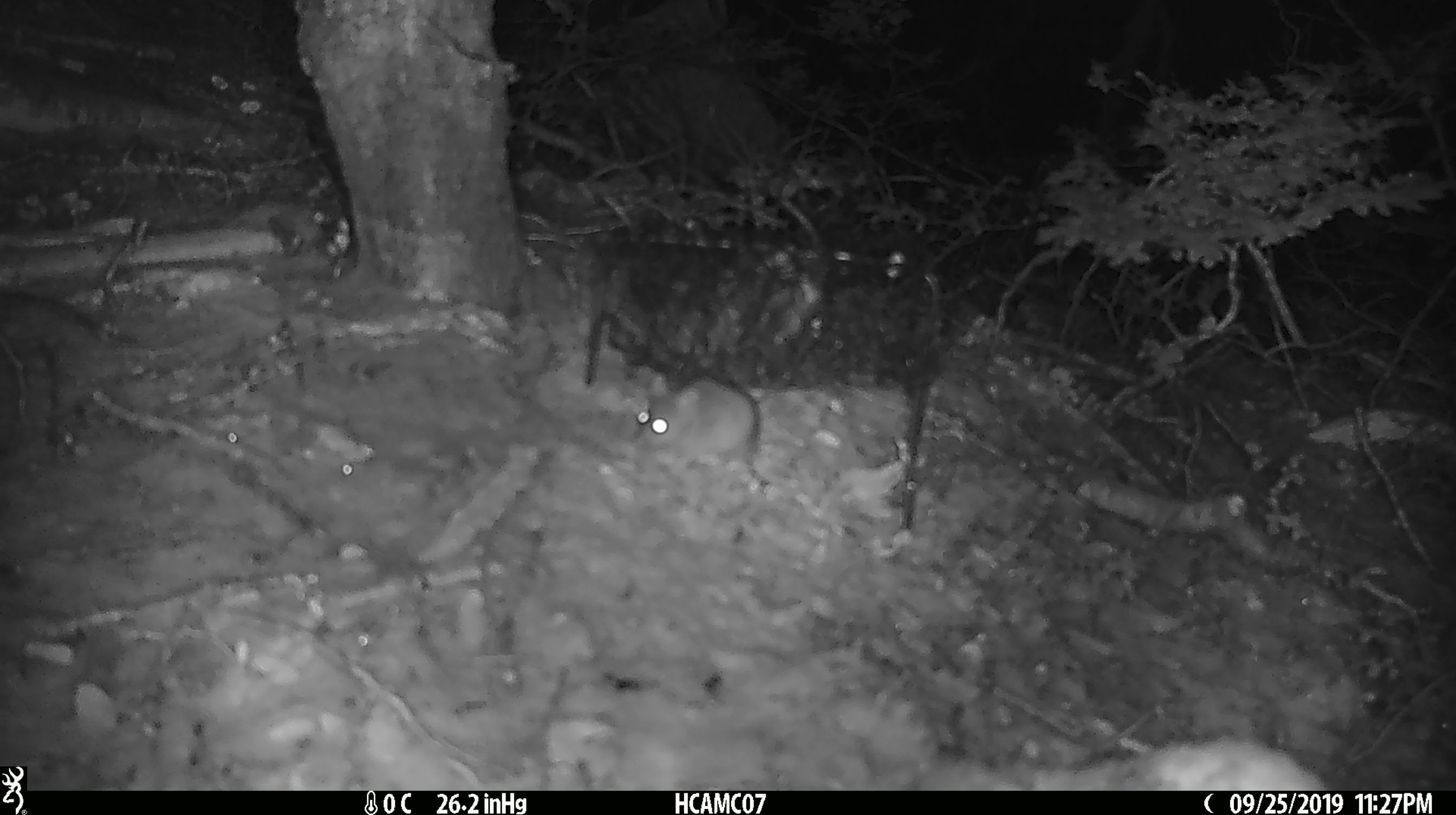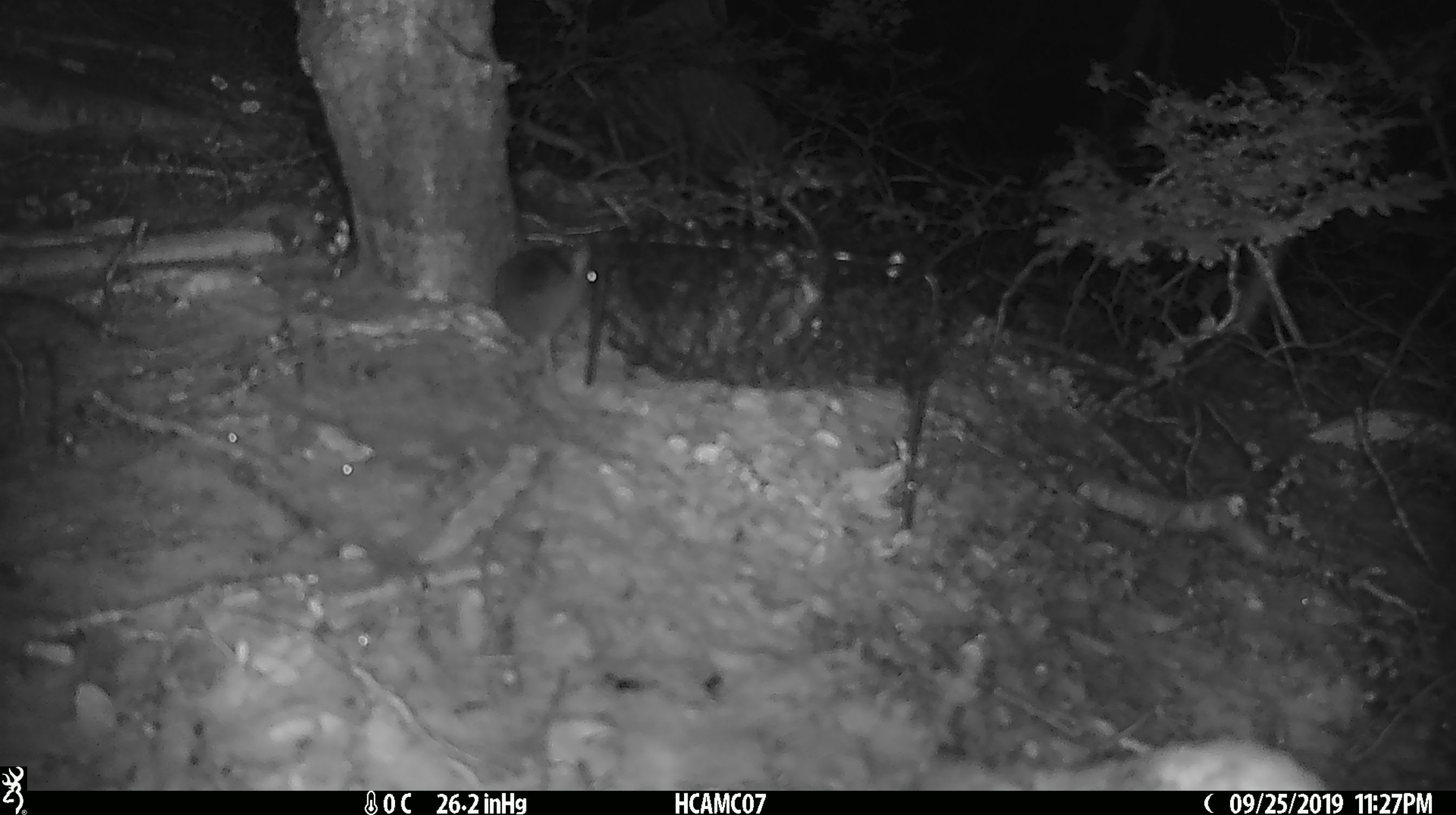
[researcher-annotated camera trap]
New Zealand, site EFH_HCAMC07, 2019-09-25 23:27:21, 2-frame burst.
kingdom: Animalia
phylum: Chordata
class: Mammalia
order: Rodentia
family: Muridae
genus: Mus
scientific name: Mus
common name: mouse